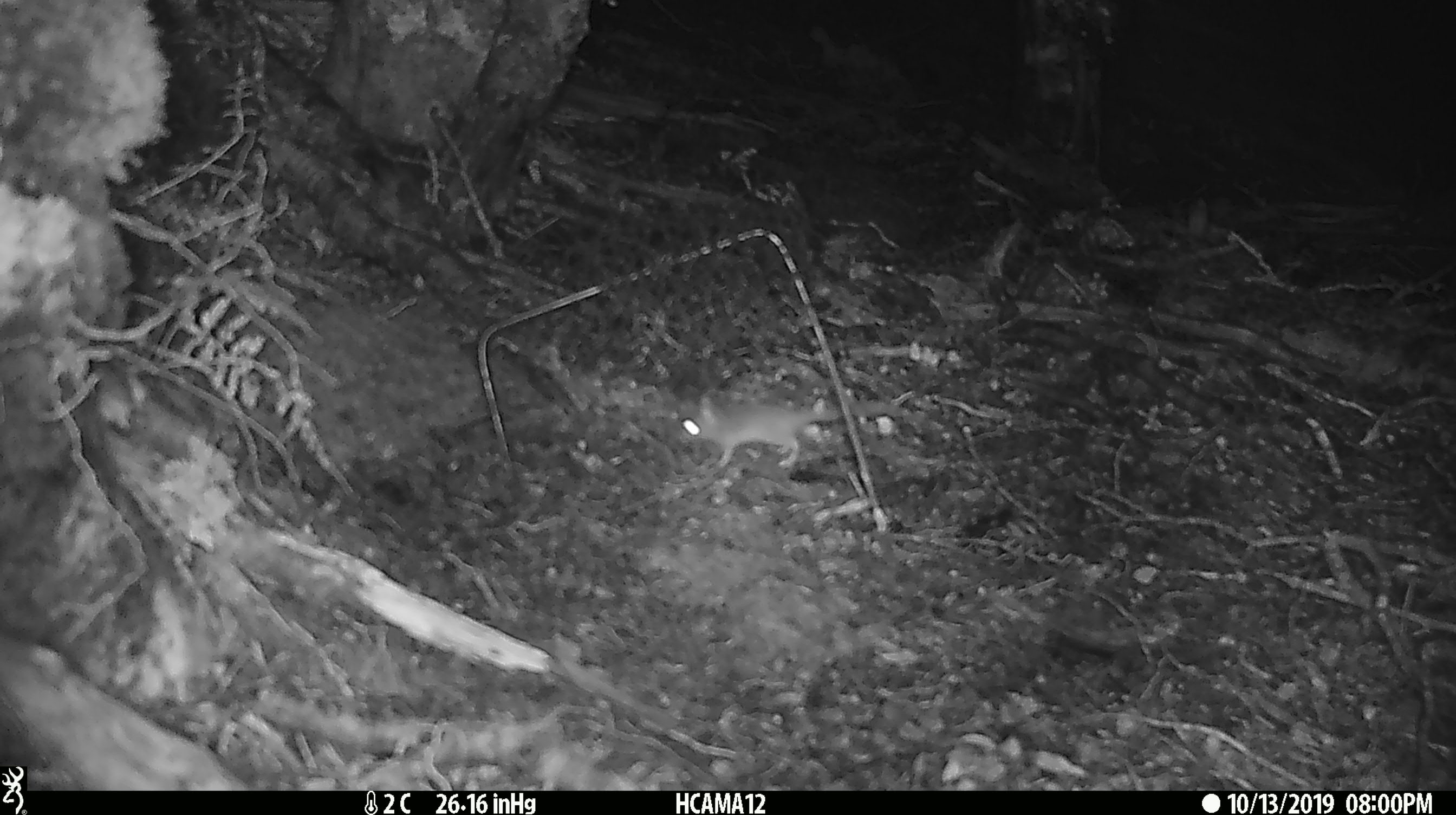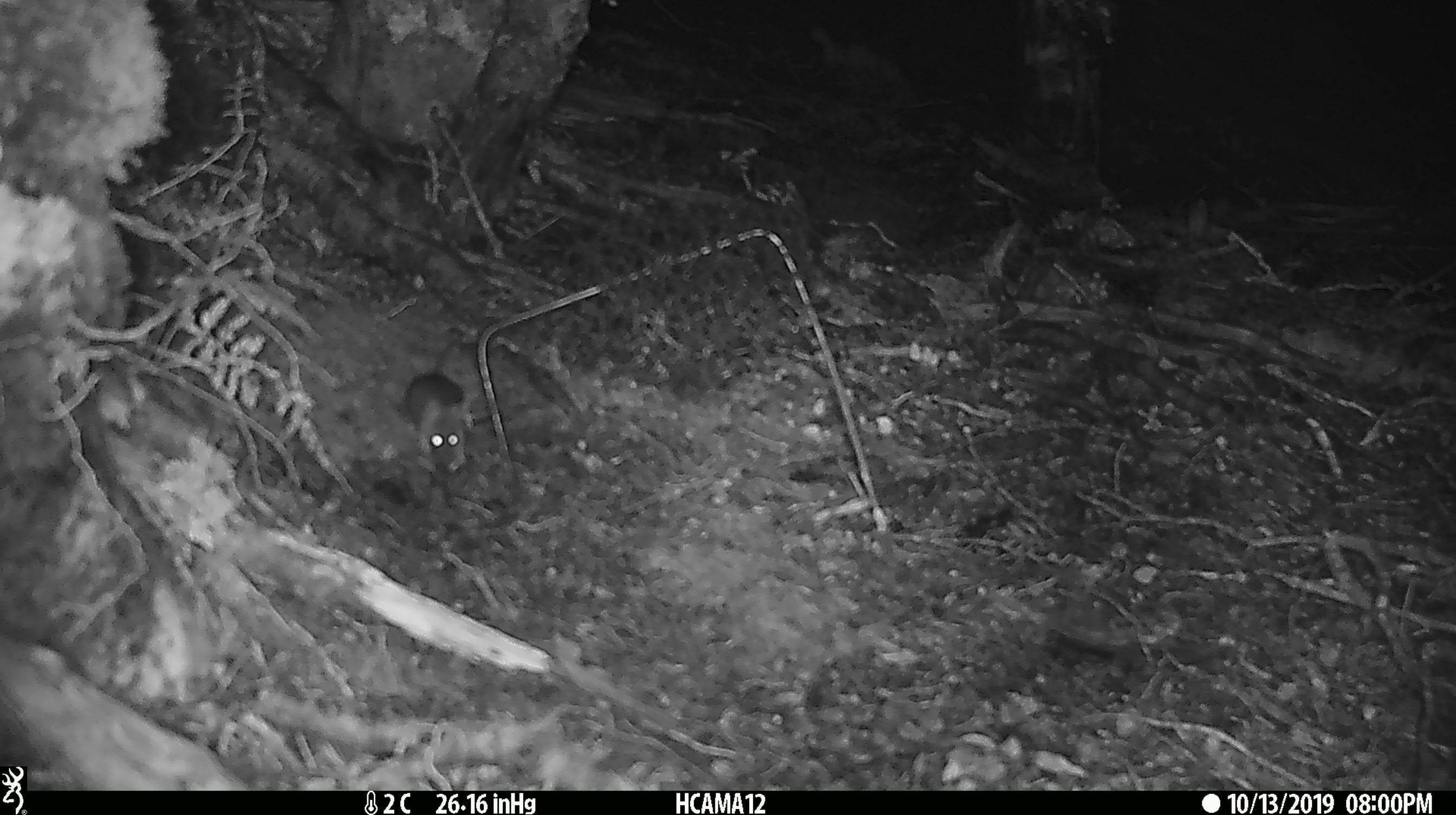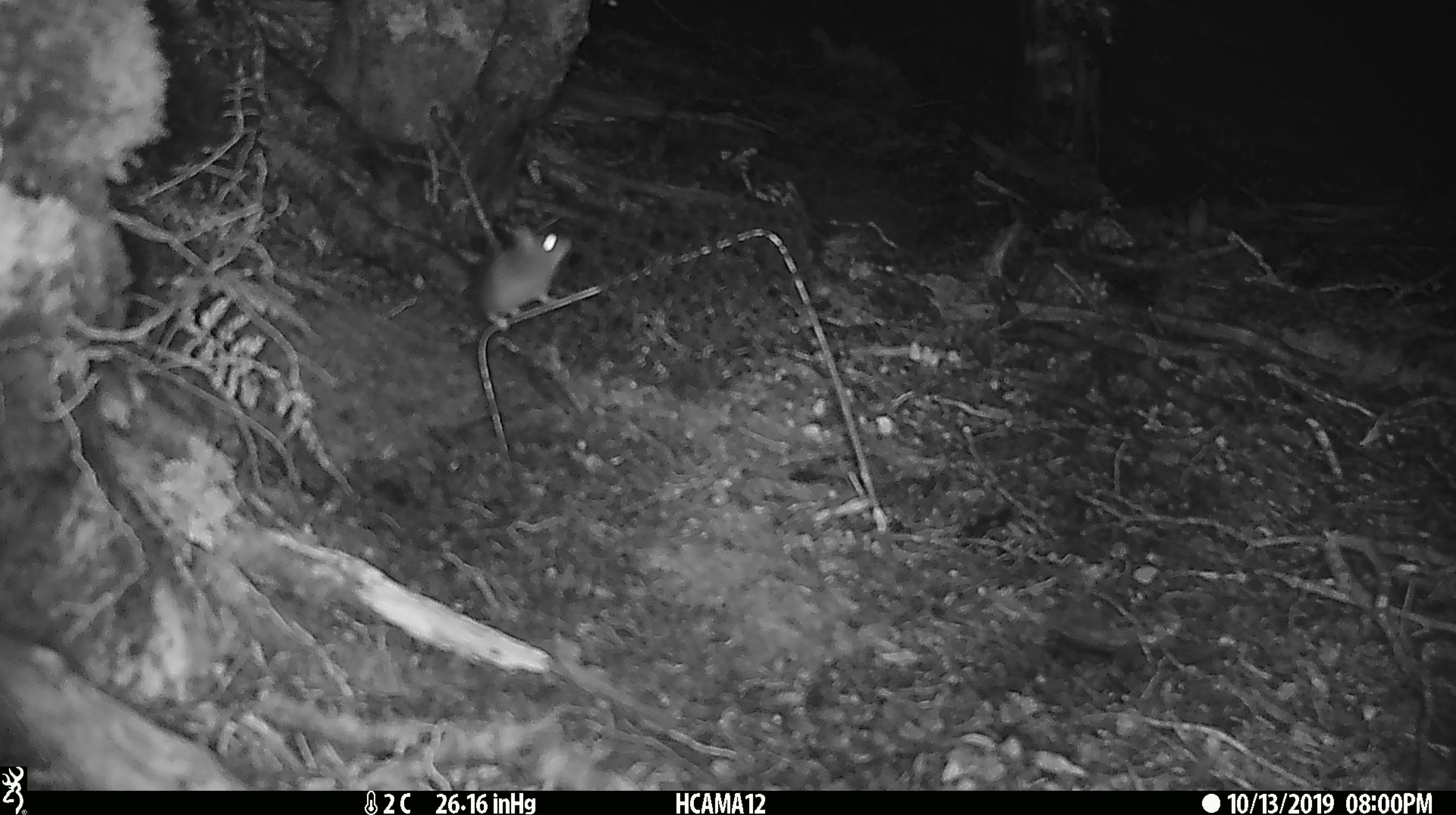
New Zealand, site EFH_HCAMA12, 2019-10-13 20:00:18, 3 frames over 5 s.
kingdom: Animalia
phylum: Chordata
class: Mammalia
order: Rodentia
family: Muridae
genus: Mus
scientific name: Mus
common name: mouse